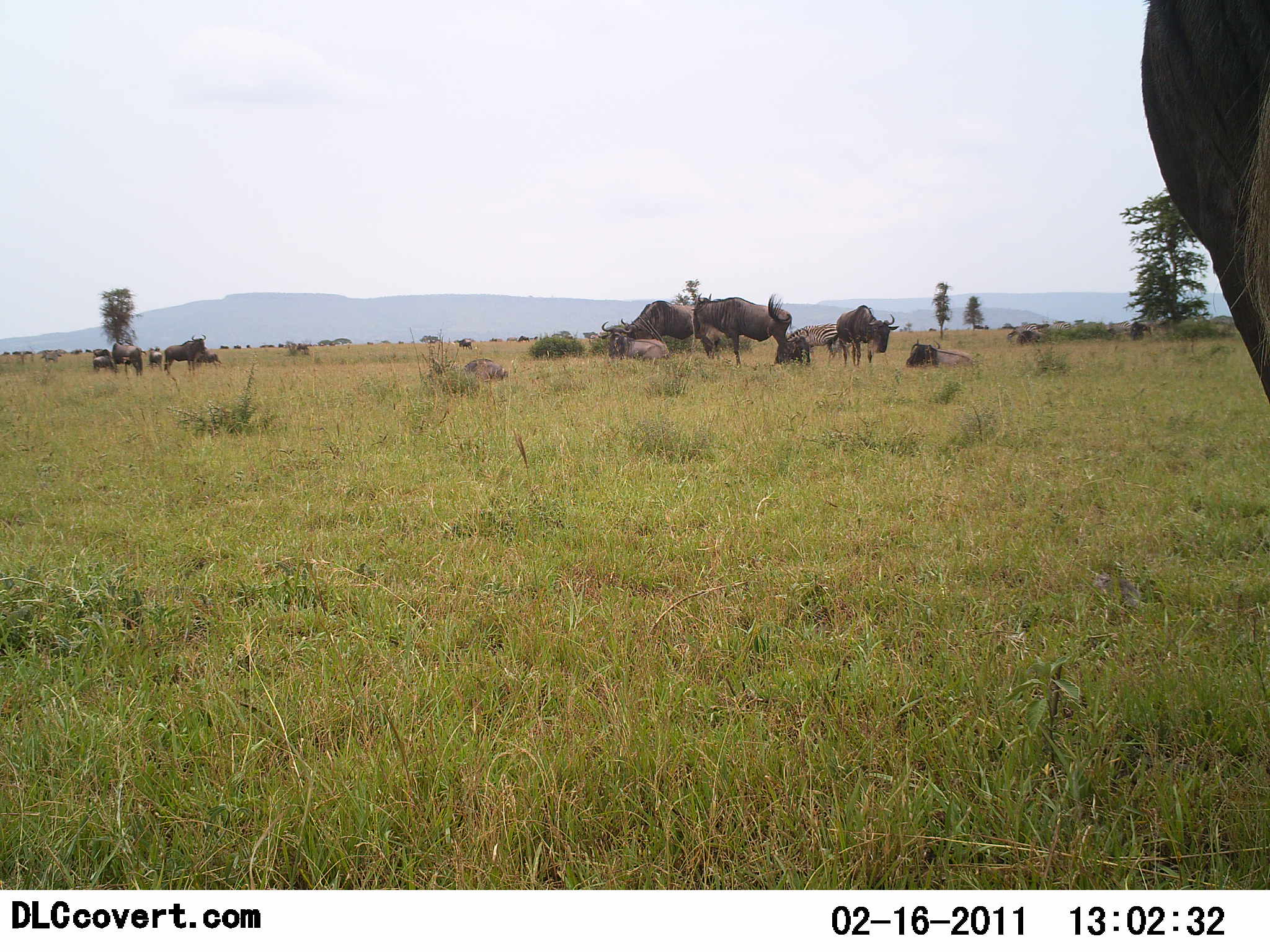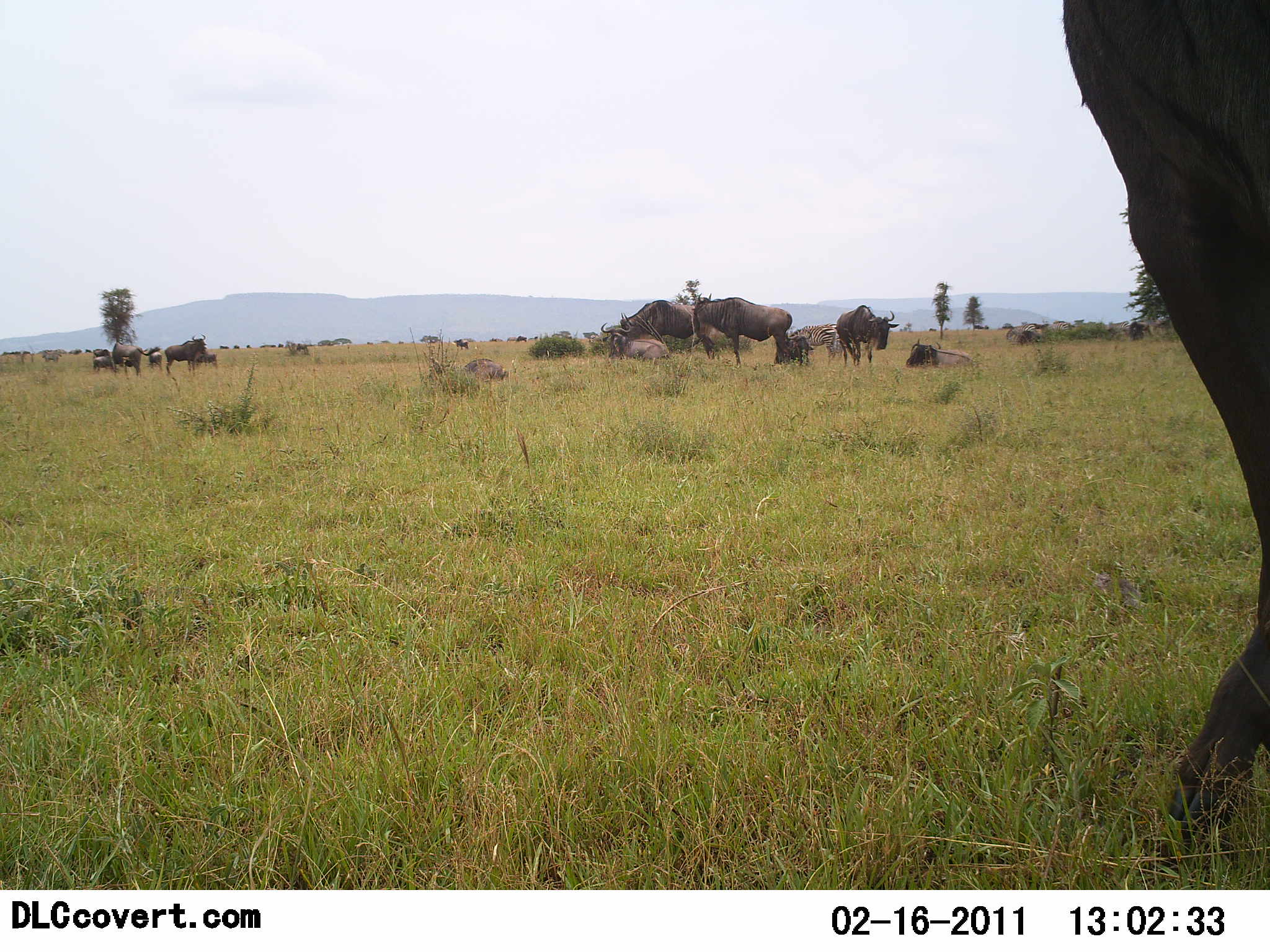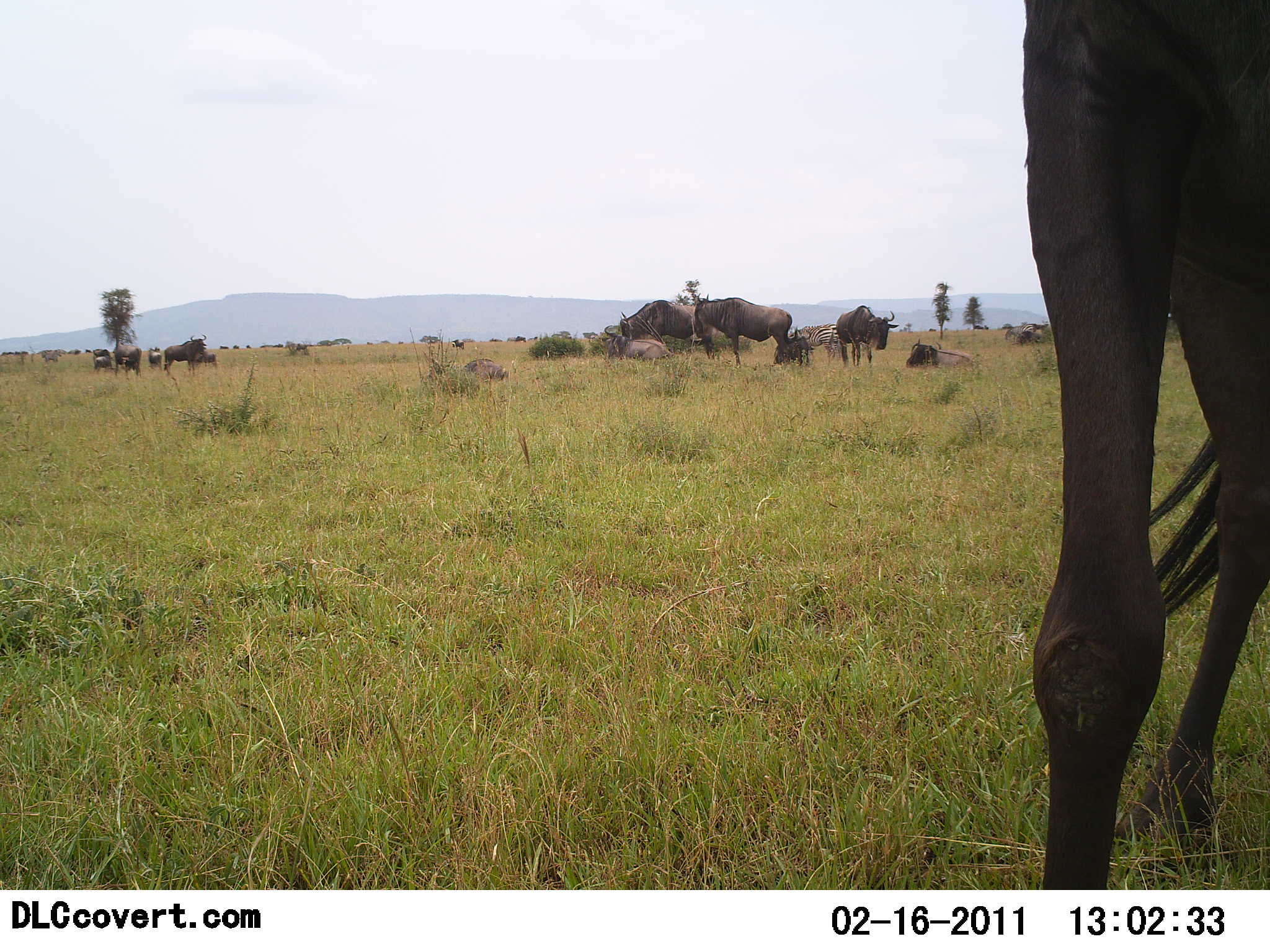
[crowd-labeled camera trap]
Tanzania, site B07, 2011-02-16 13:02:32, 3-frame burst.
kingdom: Animalia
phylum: Chordata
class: Mammalia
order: Artiodactyla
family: Bovidae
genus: Connochaetes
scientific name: Connochaetes taurinus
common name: blue wildebeest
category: wildebeest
Wildebeest (blue wildebeest) (Connochaetes taurinus), count 11-50. Behavior (volunteer vote fractions): standing 70%, resting 70%, moving 20%, interacting 0%. Young present (vote fraction): 0%. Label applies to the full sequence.